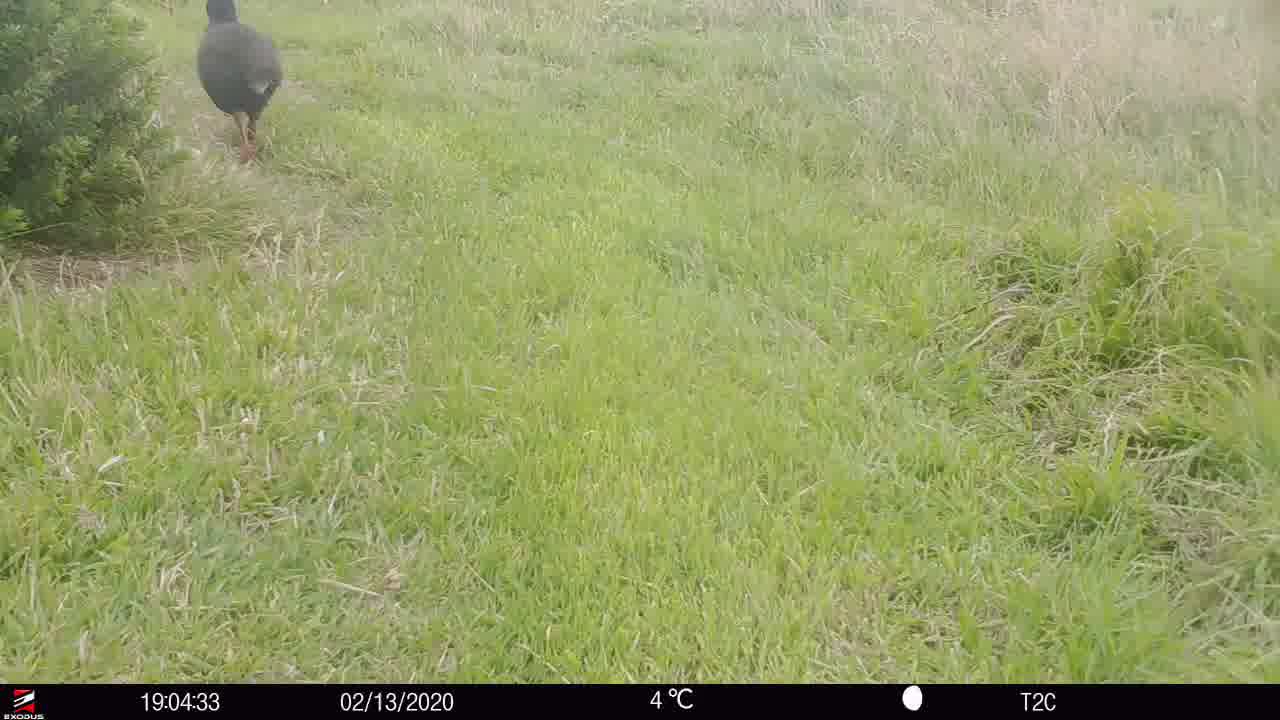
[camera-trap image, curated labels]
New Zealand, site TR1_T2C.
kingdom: Animalia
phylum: Chordata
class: Aves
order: Gruiformes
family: Rallidae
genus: Porphyrio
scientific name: Porphyrio mantelli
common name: takahe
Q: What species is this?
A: Takahe (Porphyrio mantelli).